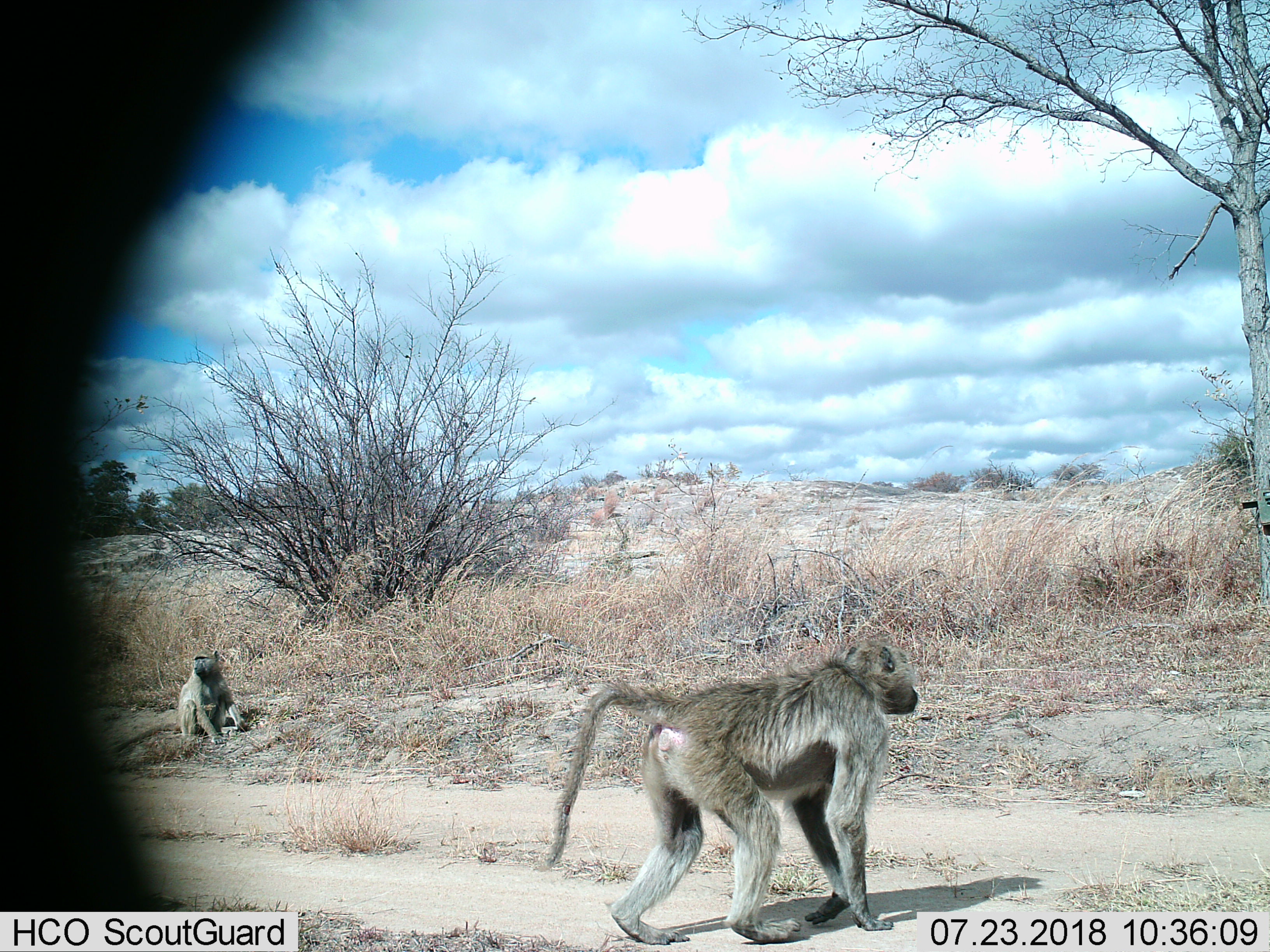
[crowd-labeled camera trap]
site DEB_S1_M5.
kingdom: Animalia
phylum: Chordata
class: Mammalia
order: Primates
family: Cercopithecidae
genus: Papio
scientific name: Papio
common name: baboon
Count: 2.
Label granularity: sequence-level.